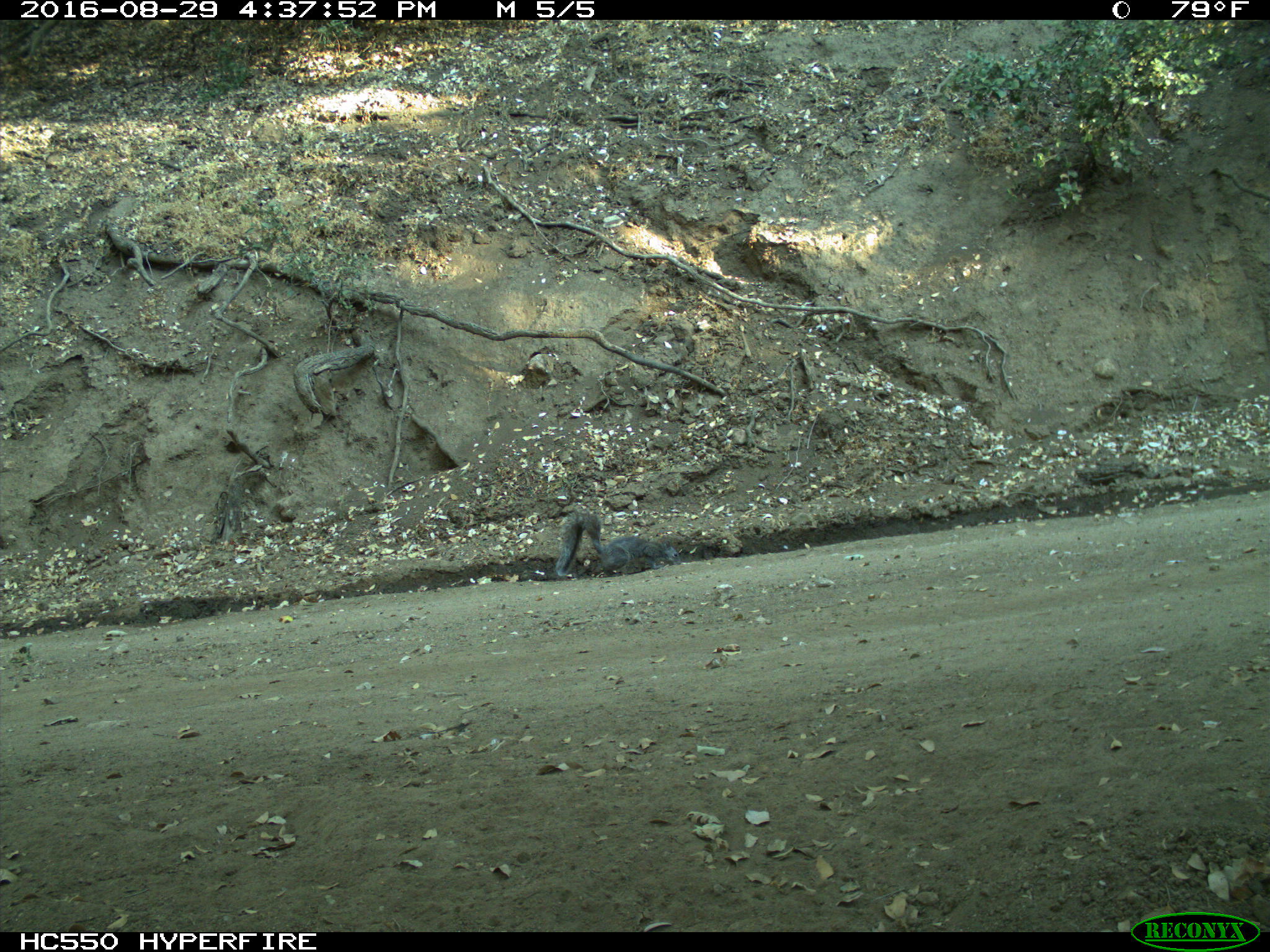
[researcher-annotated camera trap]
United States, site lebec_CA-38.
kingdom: Animalia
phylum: Chordata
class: Mammalia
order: Rodentia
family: Sciuridae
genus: Sciurus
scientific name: Sciurus carolinensis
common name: eastern gray squirrel